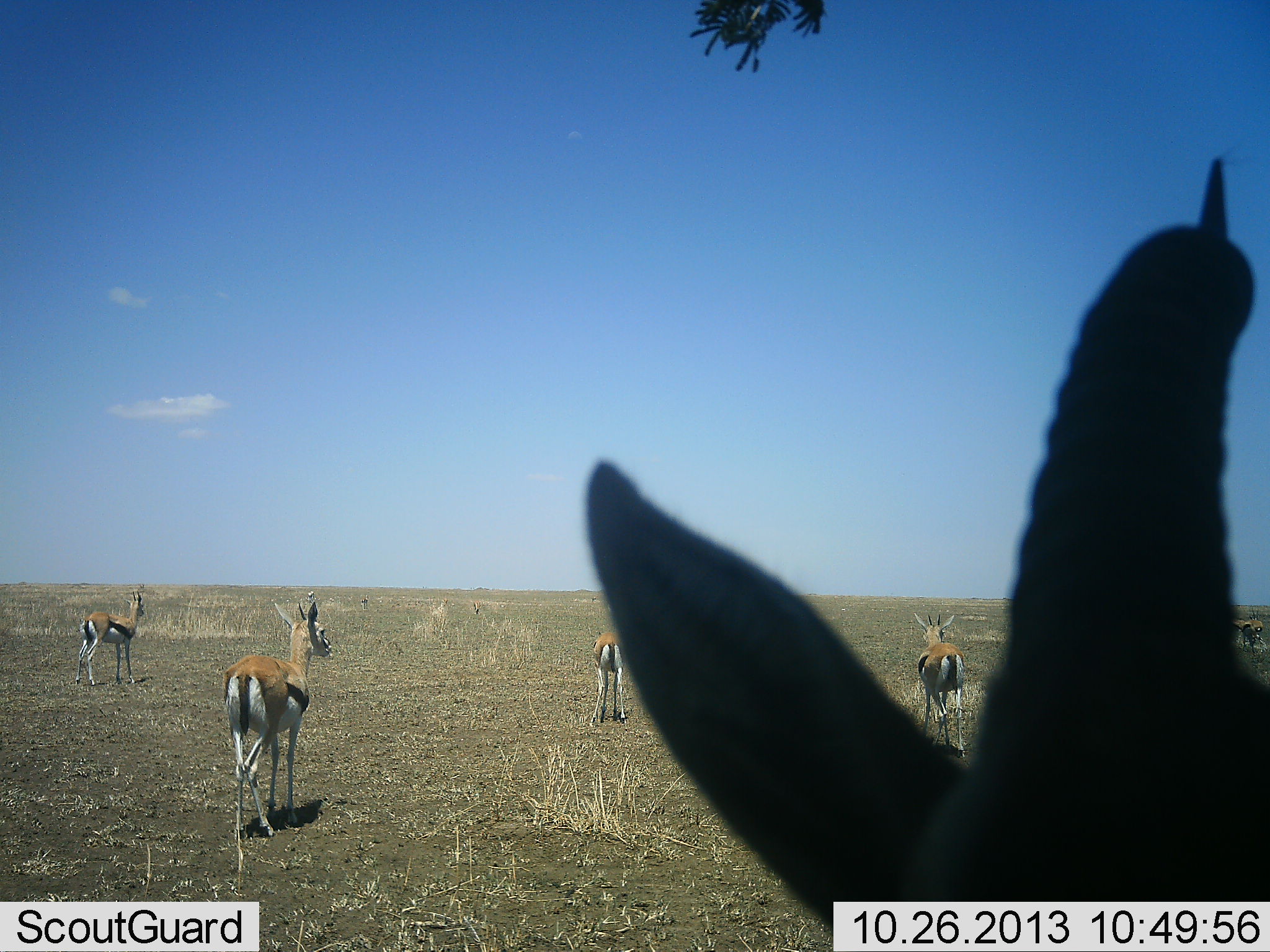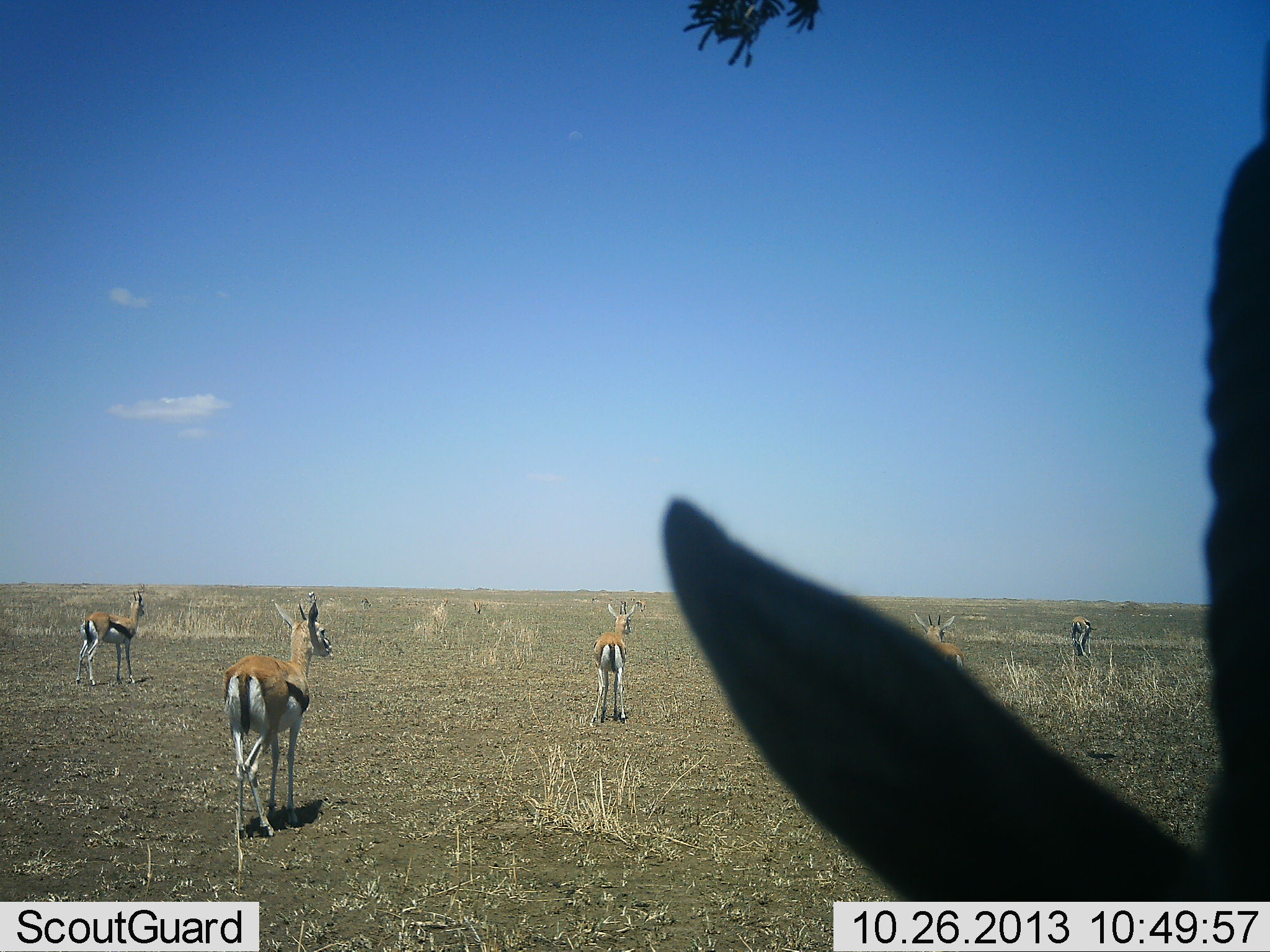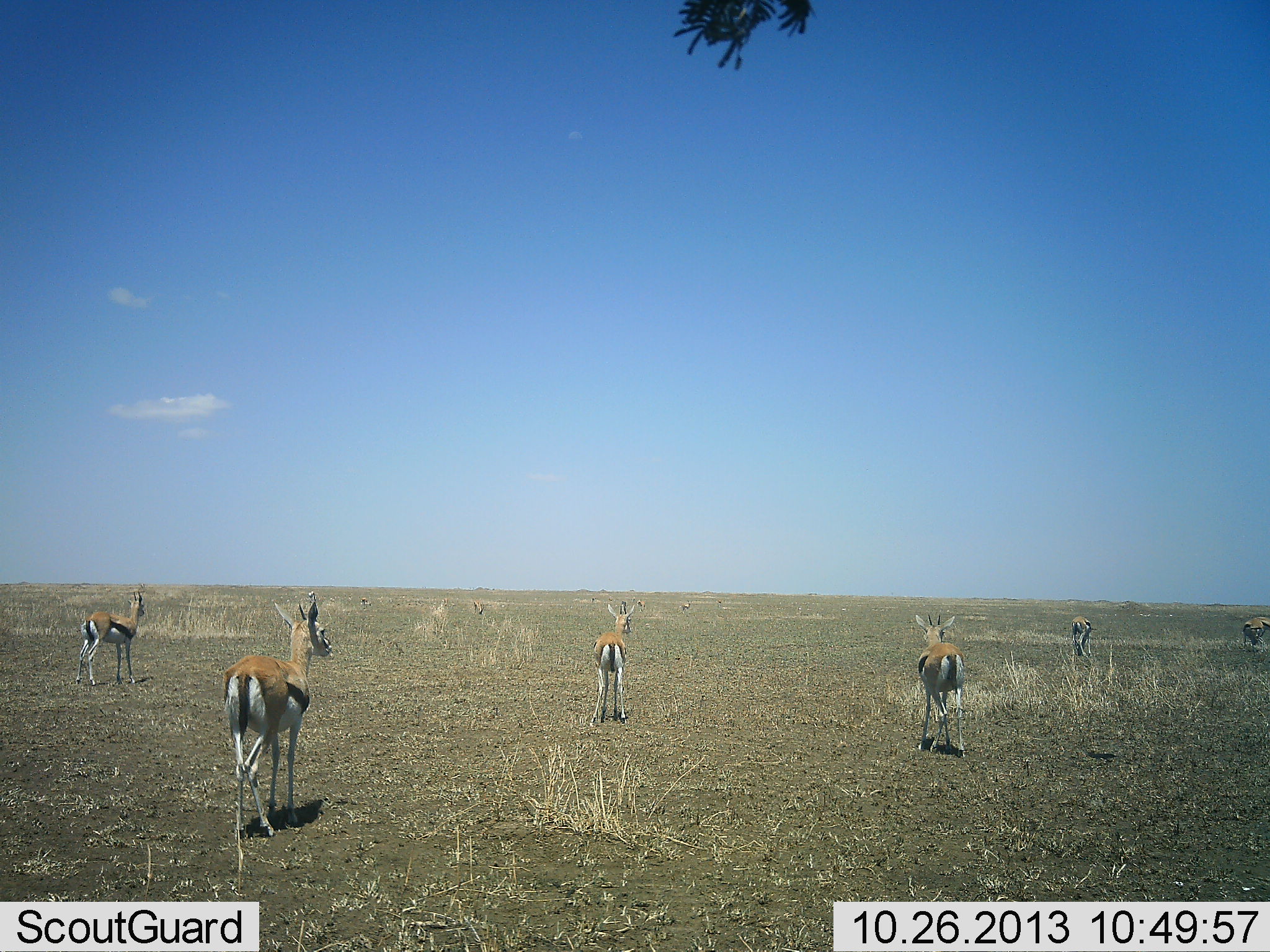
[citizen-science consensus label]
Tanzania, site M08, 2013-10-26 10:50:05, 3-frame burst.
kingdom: Animalia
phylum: Chordata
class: Mammalia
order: Artiodactyla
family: Bovidae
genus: Eudorcas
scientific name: Eudorcas thomsonii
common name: thomson's gazelle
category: gazellethomsons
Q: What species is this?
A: Gazellethomsons (thomson's gazelle) (Eudorcas thomsonii).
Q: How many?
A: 7.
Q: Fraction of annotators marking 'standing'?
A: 87%.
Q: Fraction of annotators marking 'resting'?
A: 7%.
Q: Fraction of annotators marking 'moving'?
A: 27%.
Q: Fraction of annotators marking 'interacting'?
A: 7%.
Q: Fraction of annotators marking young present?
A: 0%.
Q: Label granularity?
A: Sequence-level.